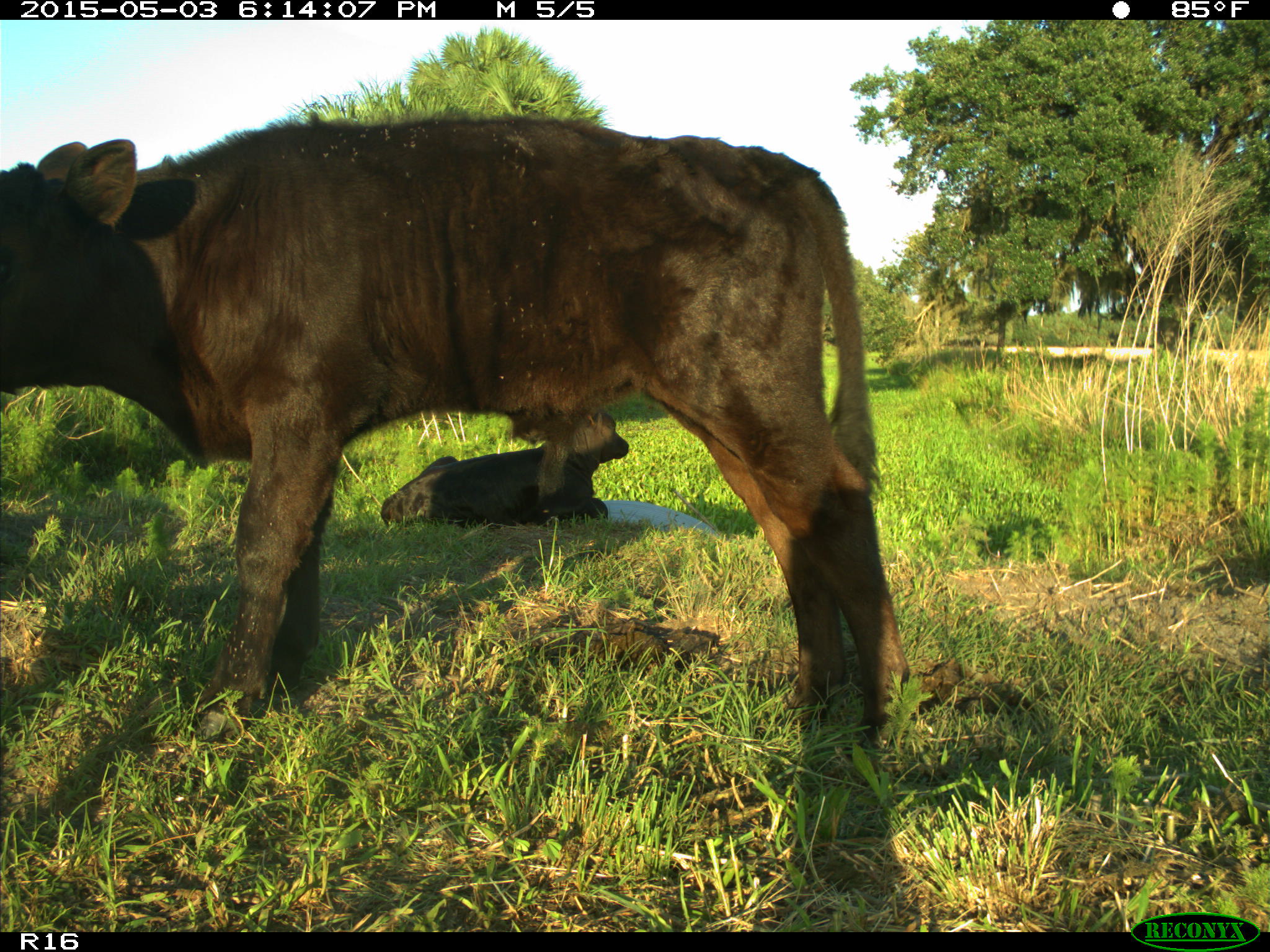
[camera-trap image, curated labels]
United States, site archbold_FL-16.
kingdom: Animalia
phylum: Chordata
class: Mammalia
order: Artiodactyla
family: Bovidae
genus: Bos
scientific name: Bos taurus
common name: domestic cow